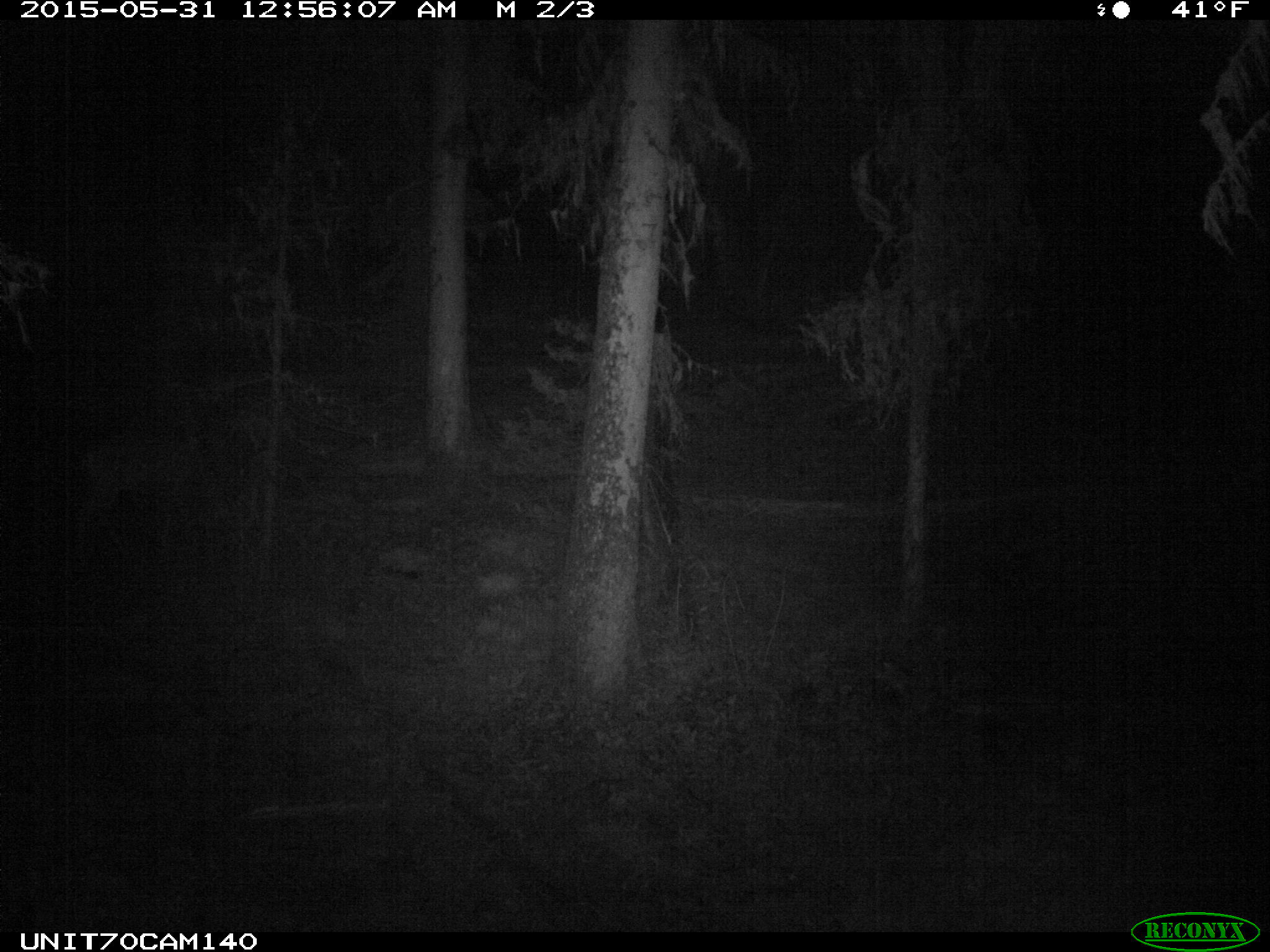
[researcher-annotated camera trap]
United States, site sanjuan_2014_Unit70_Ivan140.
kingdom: Animalia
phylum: Chordata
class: Mammalia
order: Artiodactyla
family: Cervidae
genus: Odocoileus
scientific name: Odocoileus hemionus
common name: mule deer